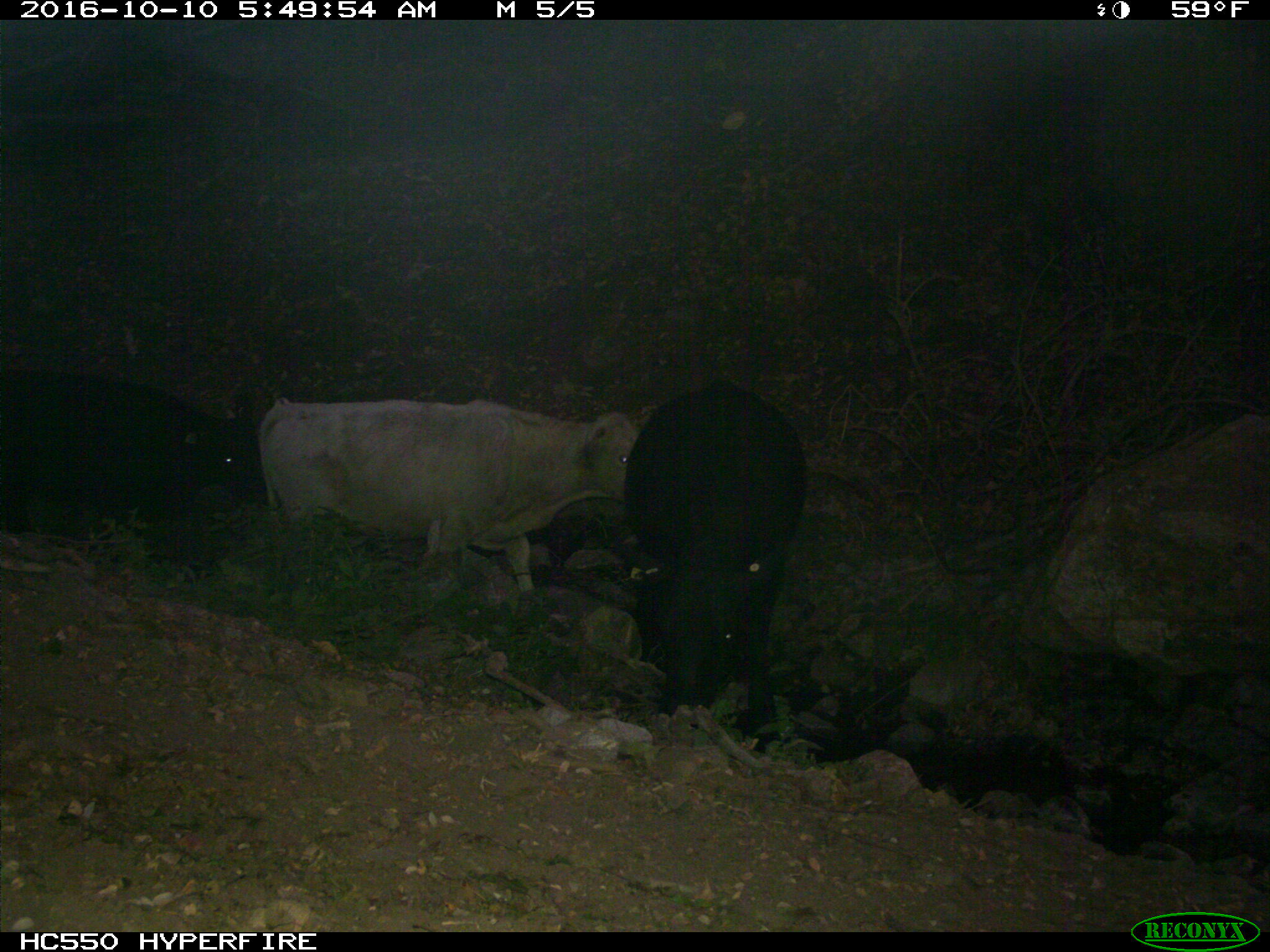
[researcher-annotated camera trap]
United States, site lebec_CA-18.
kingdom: Animalia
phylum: Chordata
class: Mammalia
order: Artiodactyla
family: Bovidae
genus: Bos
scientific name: Bos taurus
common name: domestic cow